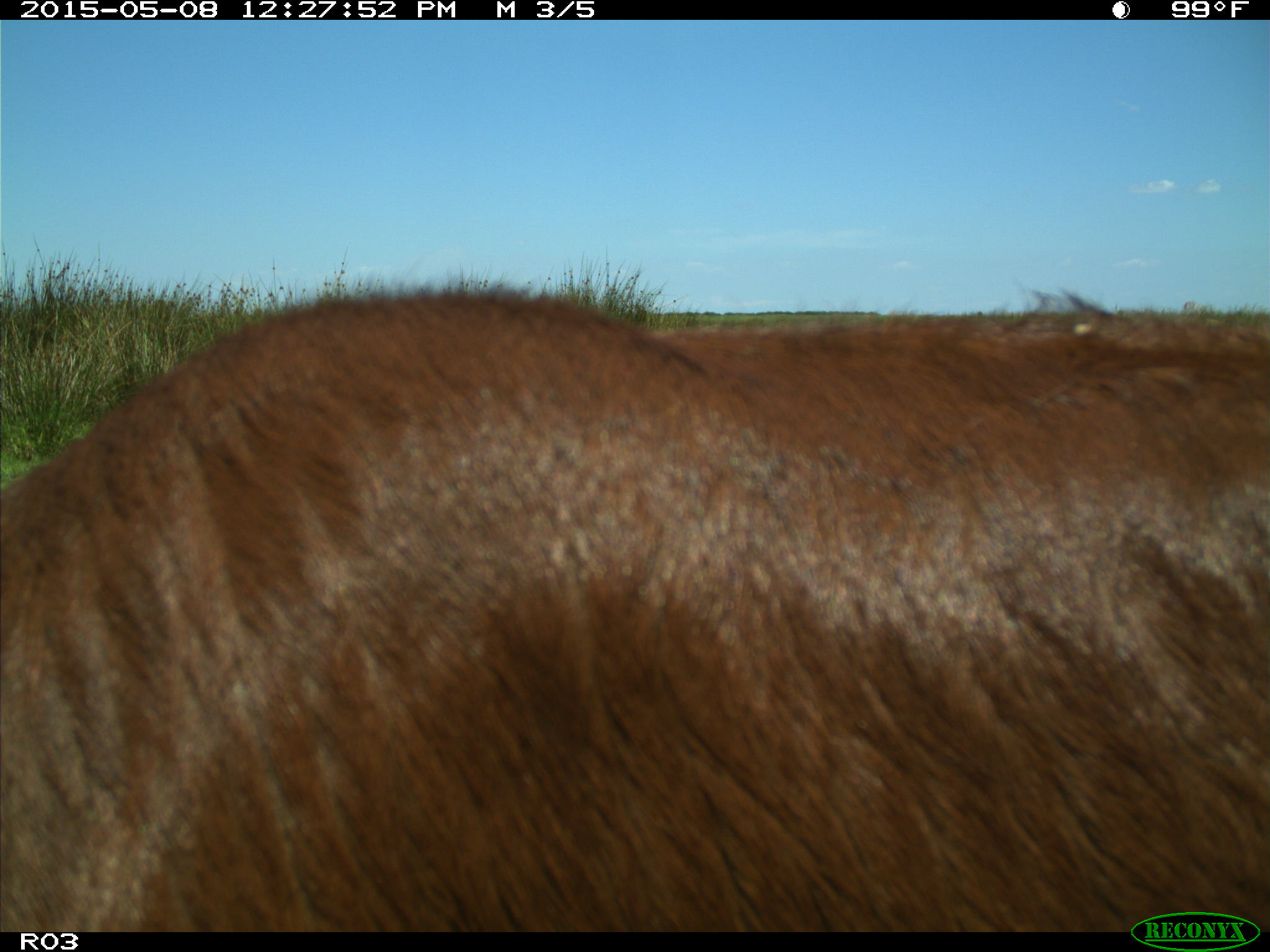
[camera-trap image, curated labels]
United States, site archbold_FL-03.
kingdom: Animalia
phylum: Chordata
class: Mammalia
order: Artiodactyla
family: Bovidae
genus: Bos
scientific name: Bos taurus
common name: domestic cow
Bos taurus (domestic cow).